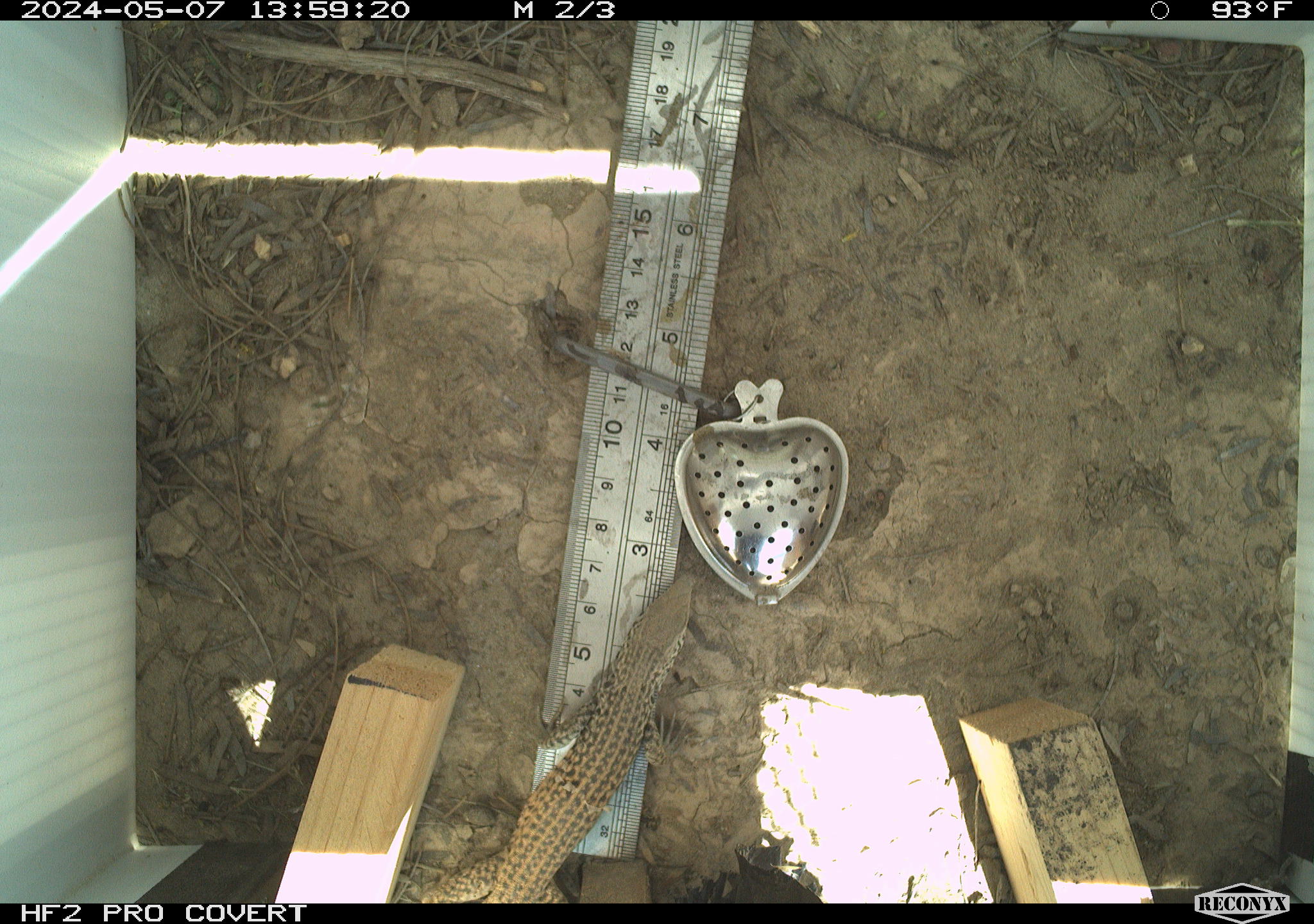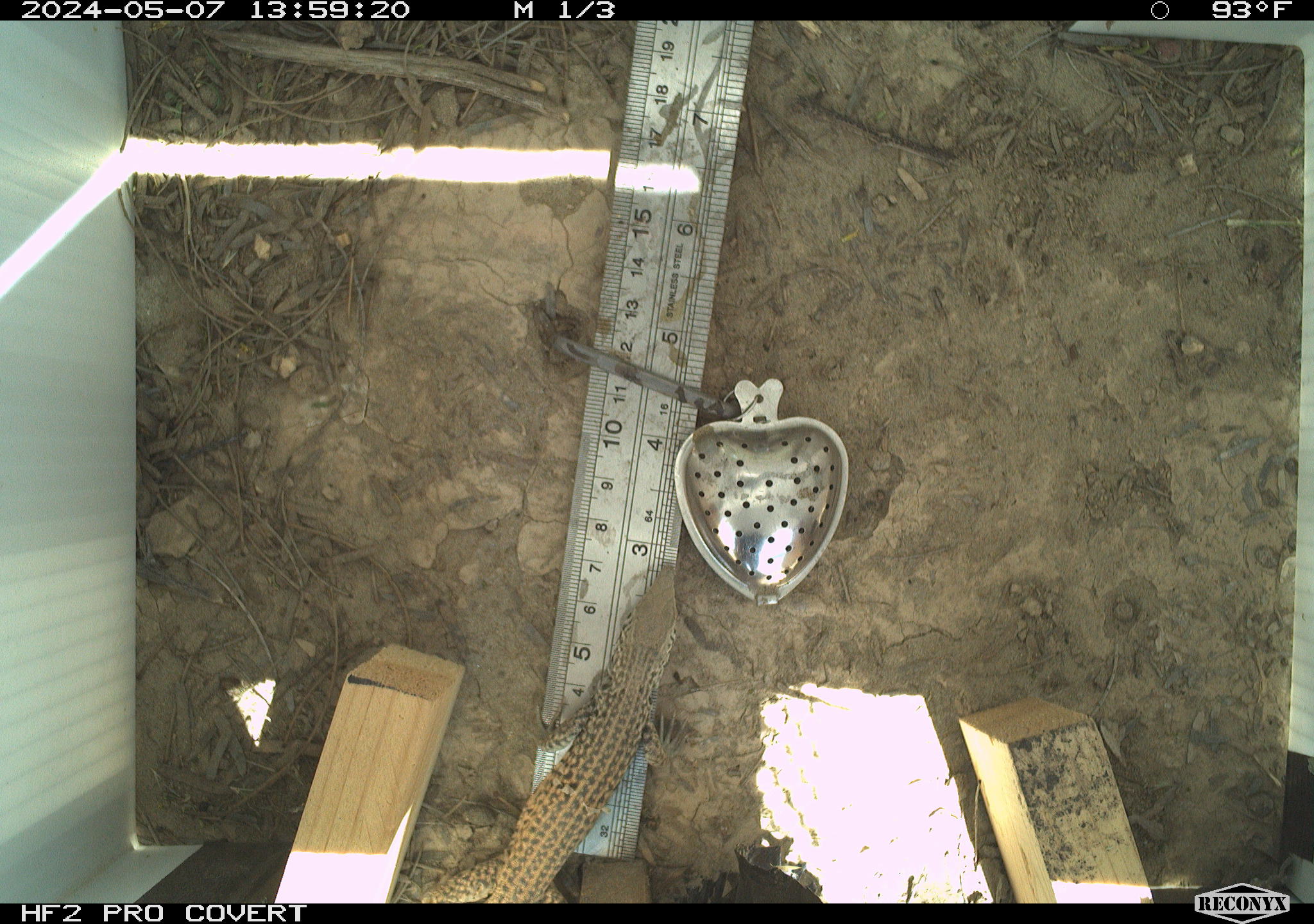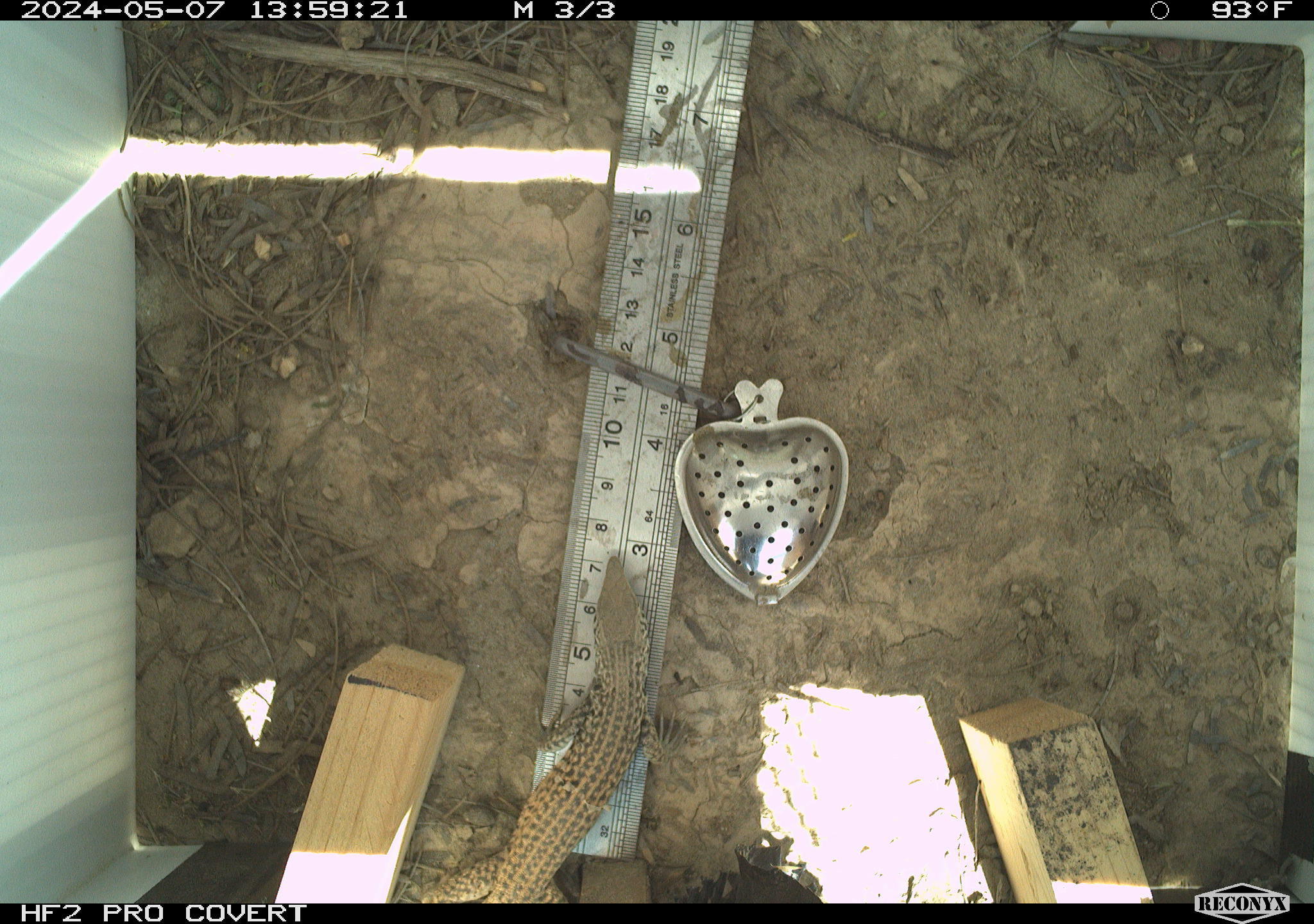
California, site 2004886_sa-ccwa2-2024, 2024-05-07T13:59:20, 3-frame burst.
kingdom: Animalia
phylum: Chordata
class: Reptilia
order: Squamata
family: Teiidae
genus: Aspidoscelis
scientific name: Aspidoscelis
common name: whiptail lizards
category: aspidoscelis species